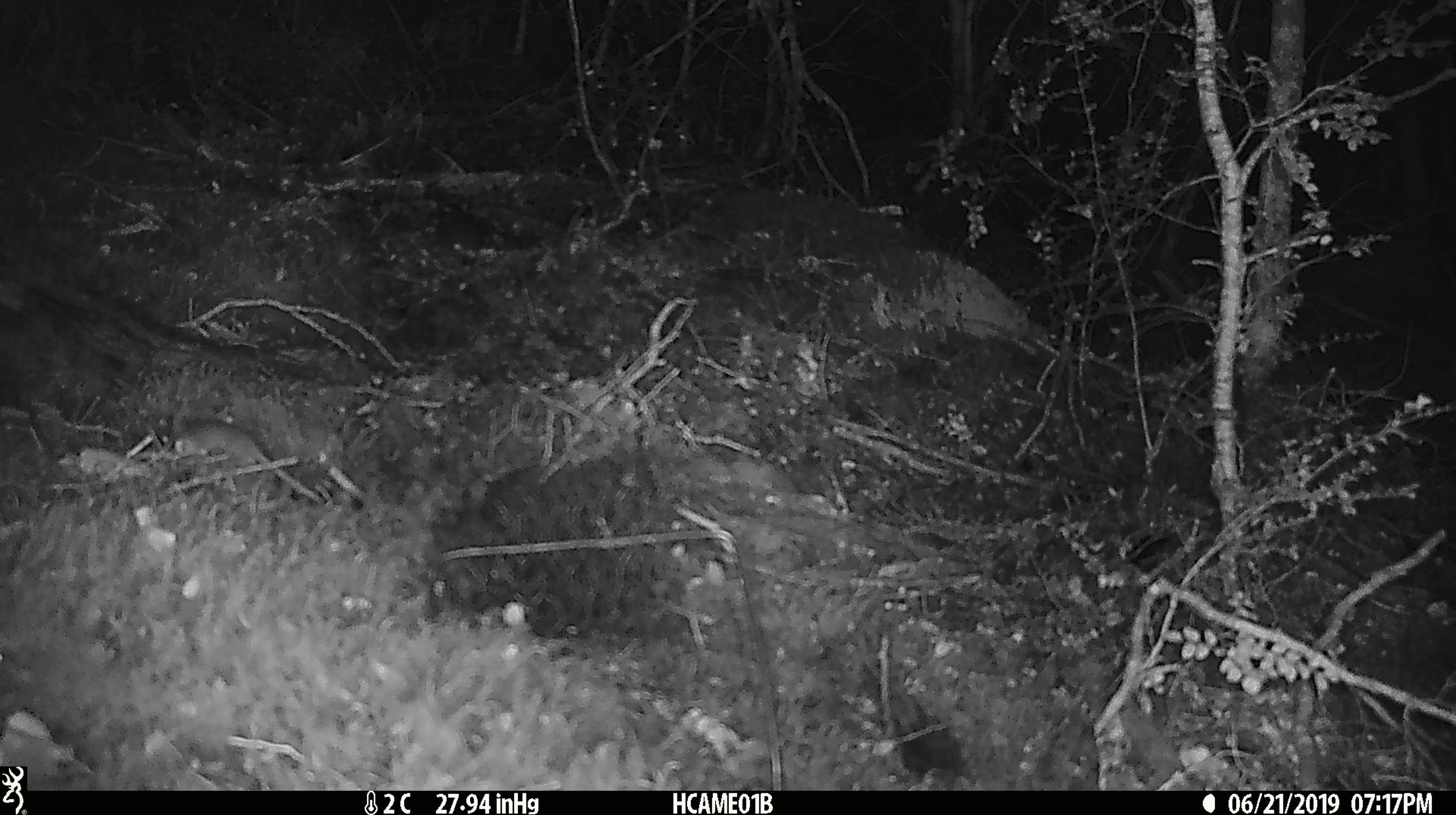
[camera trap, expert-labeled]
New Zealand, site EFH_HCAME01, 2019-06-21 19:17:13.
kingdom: Animalia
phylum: Chordata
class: Mammalia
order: Rodentia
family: Muridae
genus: Mus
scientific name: Mus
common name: mouse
Mouse (Mus).